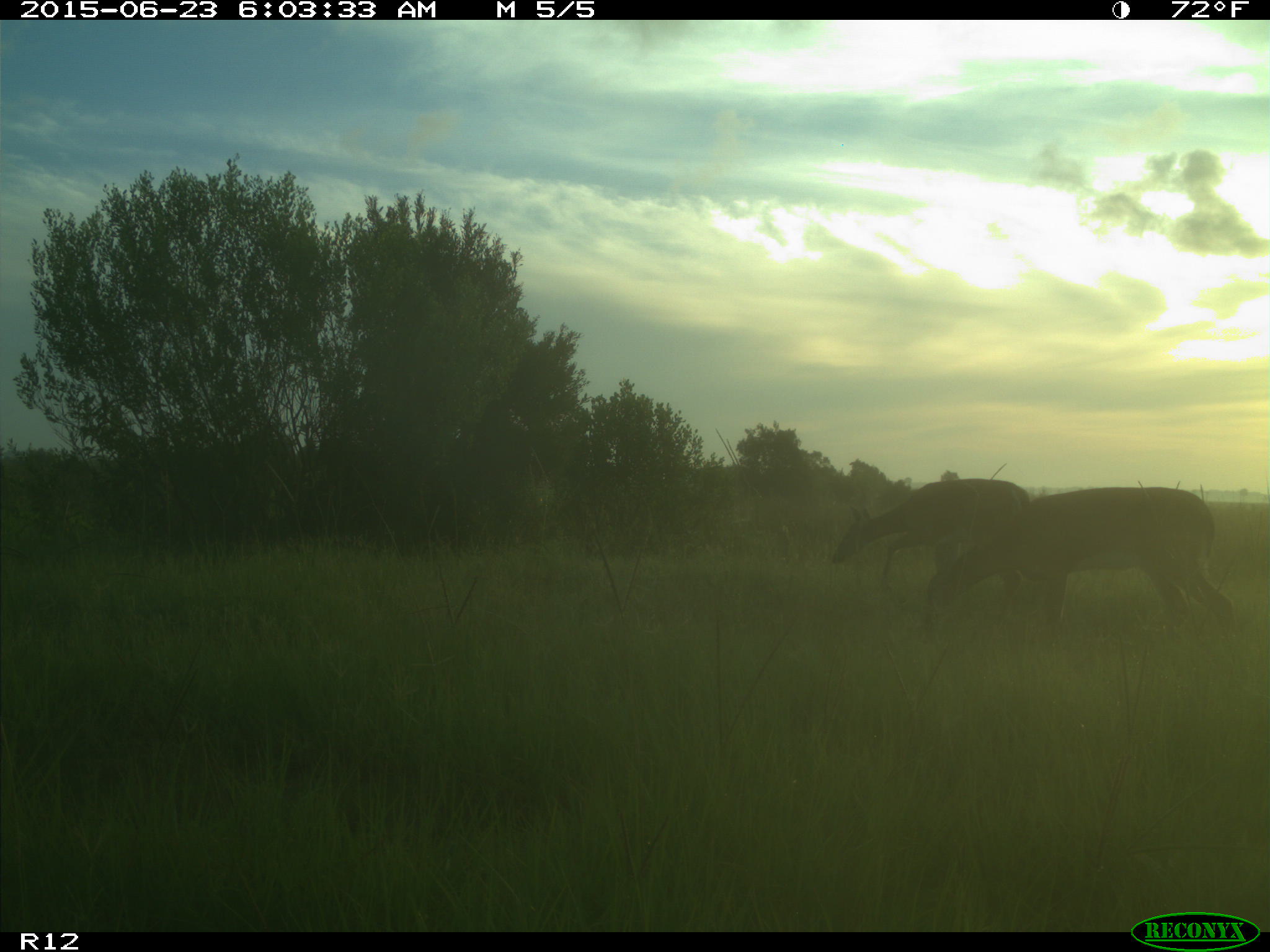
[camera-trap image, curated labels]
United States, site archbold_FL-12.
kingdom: Animalia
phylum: Chordata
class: Mammalia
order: Artiodactyla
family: Cervidae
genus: Odocoileus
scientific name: Odocoileus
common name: deer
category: unidentified deer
Unidentified deer (deer) (Odocoileus).